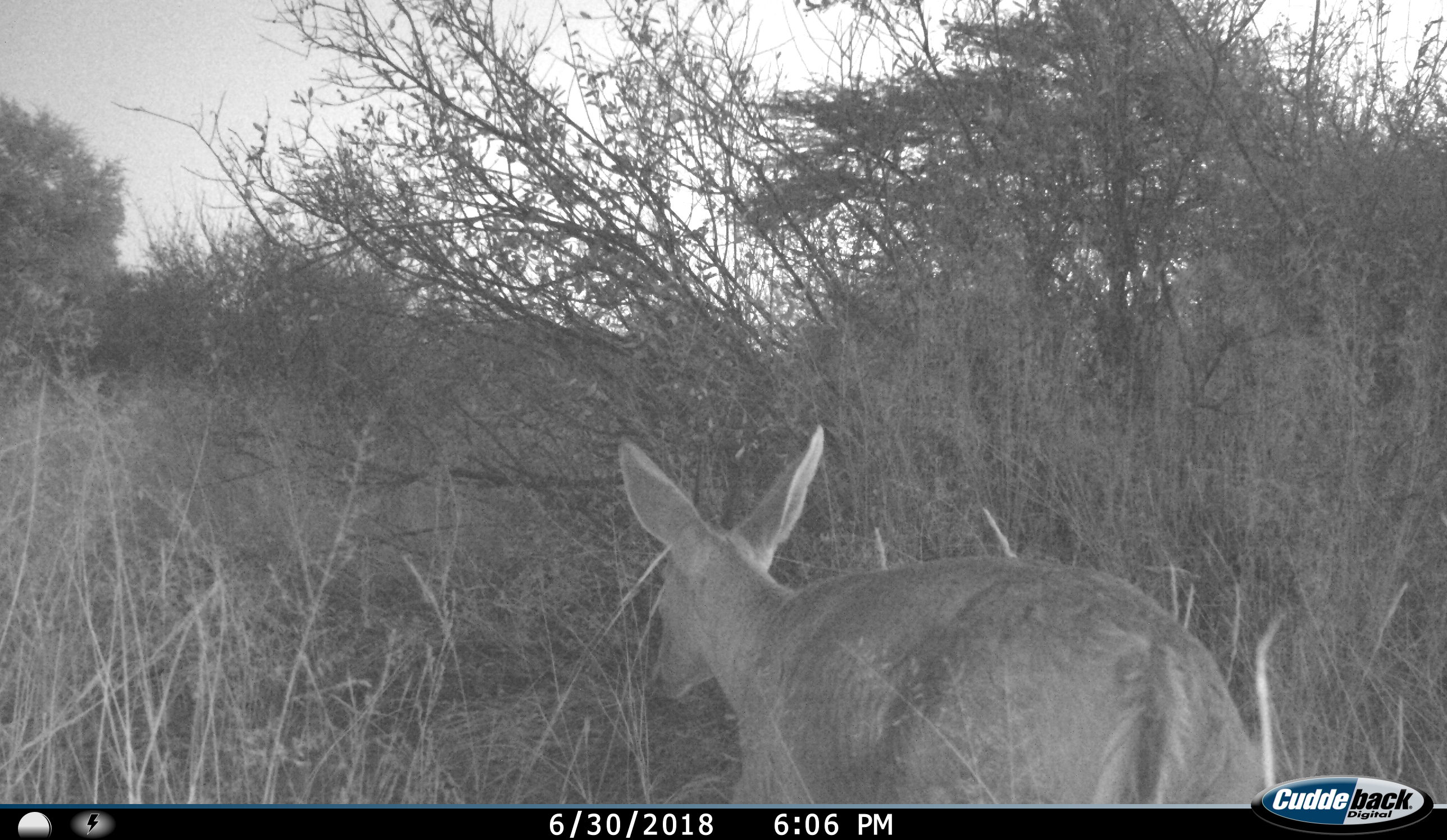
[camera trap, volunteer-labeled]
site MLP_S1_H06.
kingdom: Animalia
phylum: Chordata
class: Mammalia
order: Artiodactyla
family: Bovidae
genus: Sylvicapra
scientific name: Sylvicapra grimmia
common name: common duiker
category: duikercommongrey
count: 1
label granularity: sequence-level